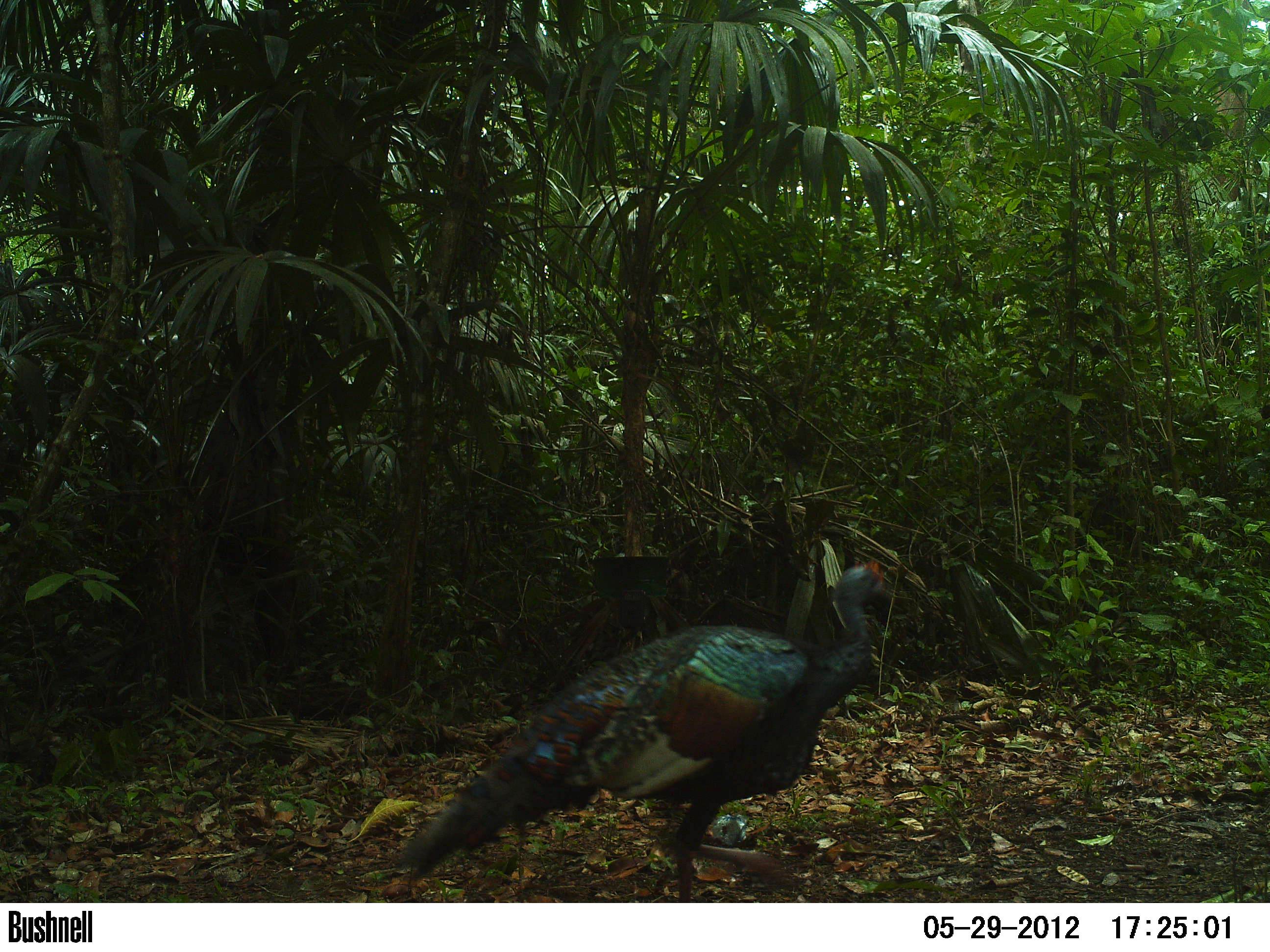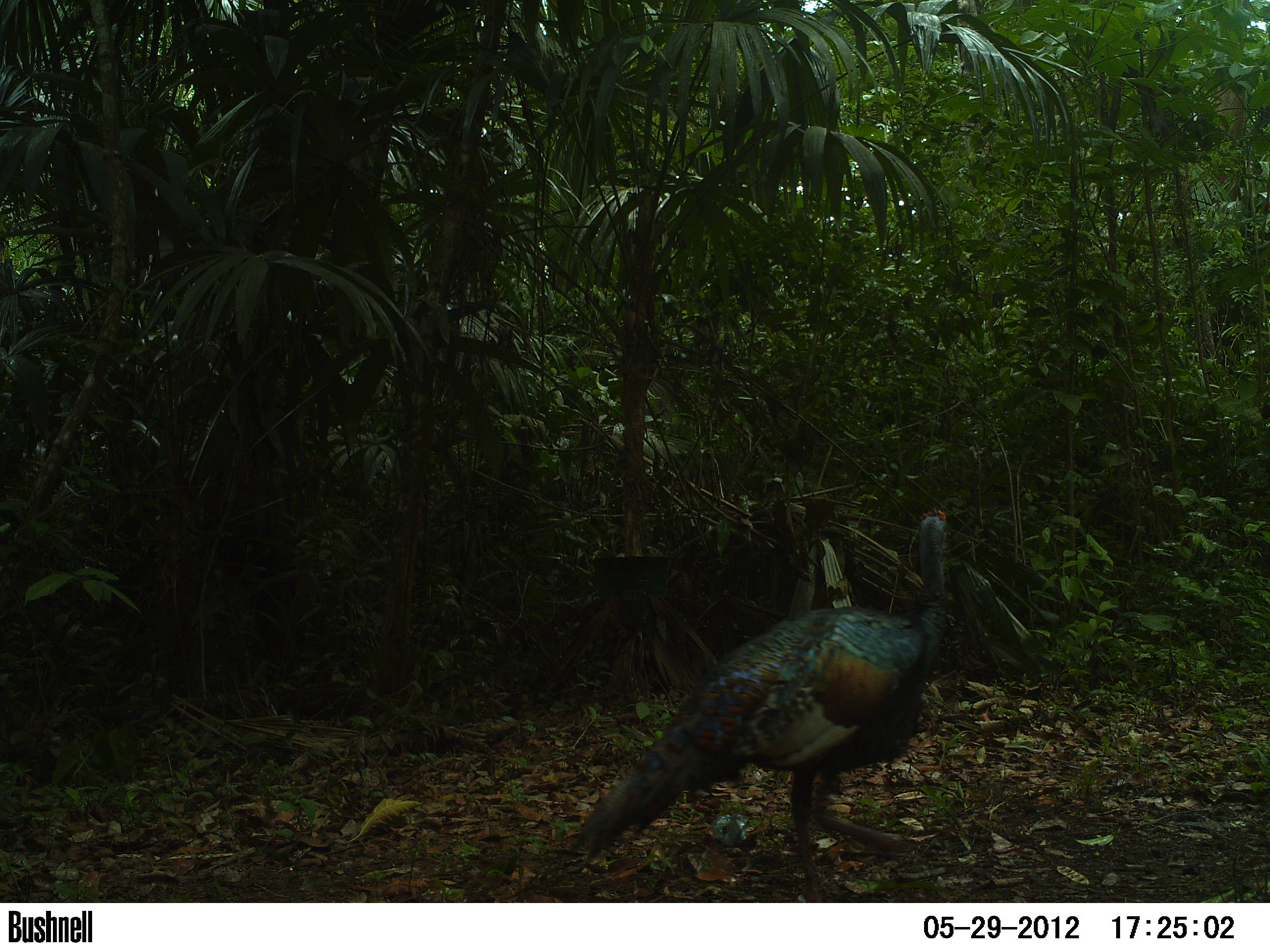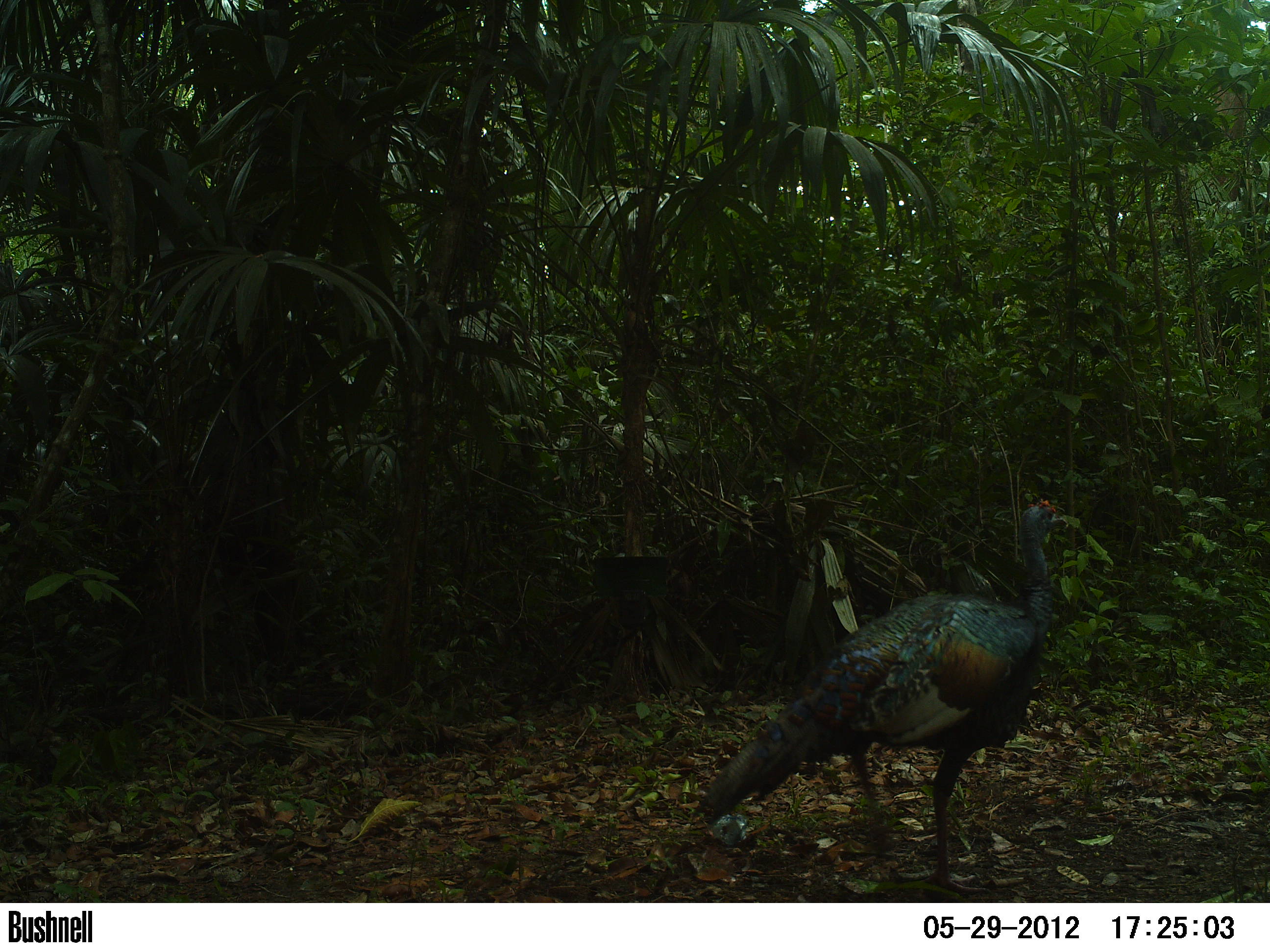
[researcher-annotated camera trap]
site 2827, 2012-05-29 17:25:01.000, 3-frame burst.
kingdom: Animalia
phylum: Chordata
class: Aves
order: Galliformes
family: Phasianidae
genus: Meleagris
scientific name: Meleagris ocellata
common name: ocellated turkey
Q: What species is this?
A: Meleagris ocellata (ocellated turkey).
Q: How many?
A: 1.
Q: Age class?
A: Adult.